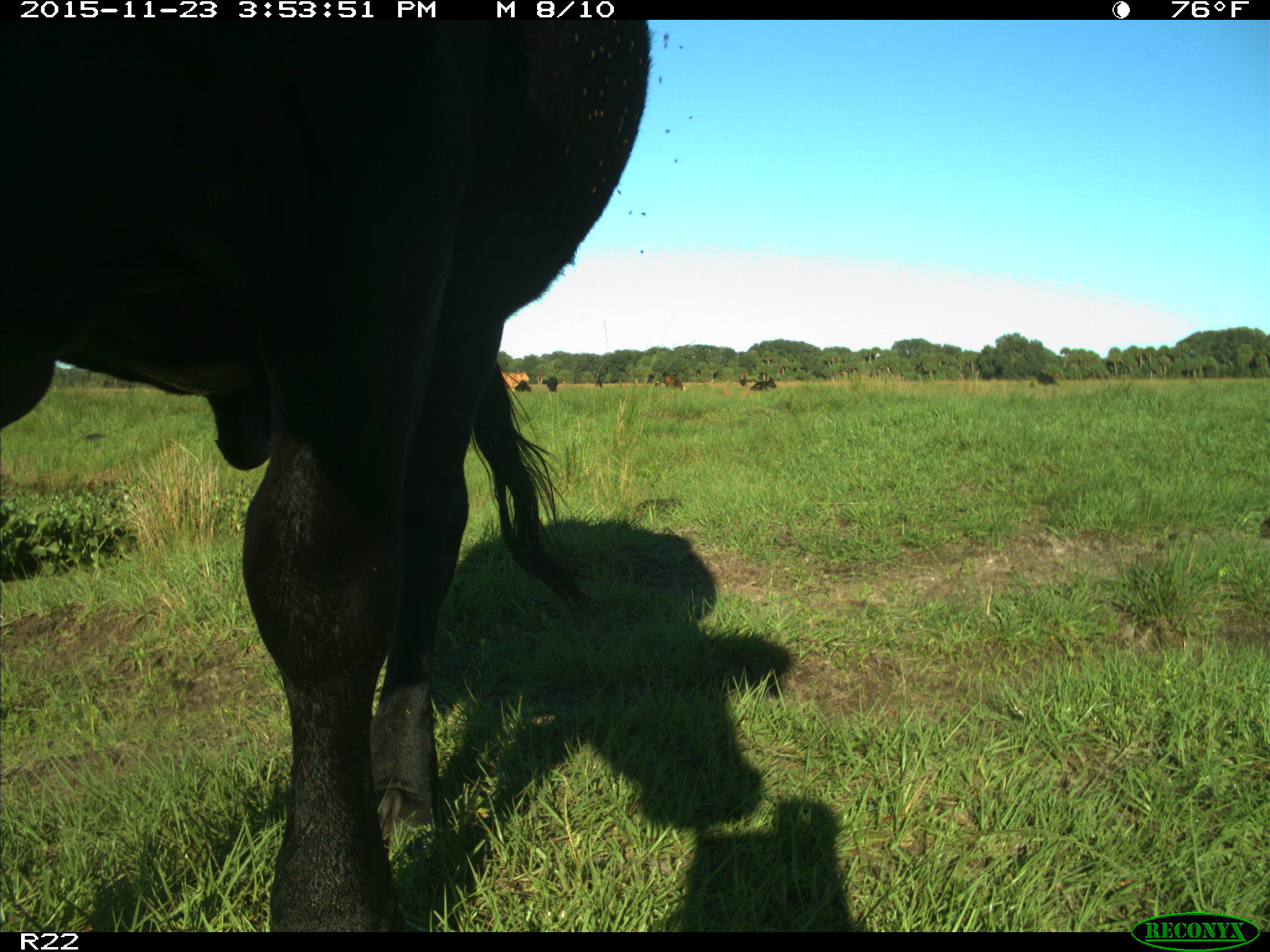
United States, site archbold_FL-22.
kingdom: Animalia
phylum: Chordata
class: Mammalia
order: Artiodactyla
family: Bovidae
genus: Bos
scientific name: Bos taurus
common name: domestic cow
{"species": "Bos taurus (domestic cow)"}